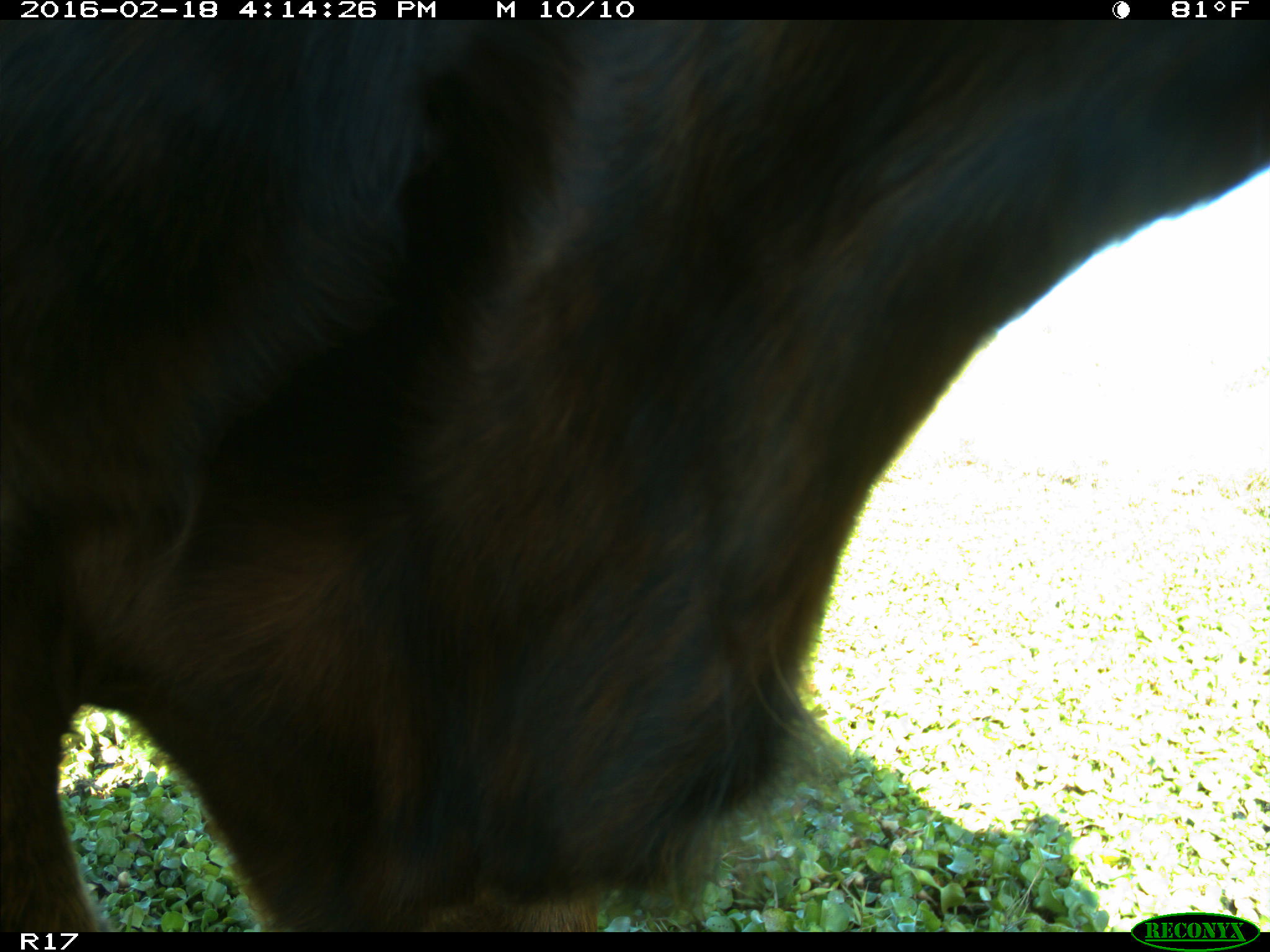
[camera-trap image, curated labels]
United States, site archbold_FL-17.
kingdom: Animalia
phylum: Chordata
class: Mammalia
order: Artiodactyla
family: Bovidae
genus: Bos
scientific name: Bos taurus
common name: domestic cow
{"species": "Bos taurus (domestic cow)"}